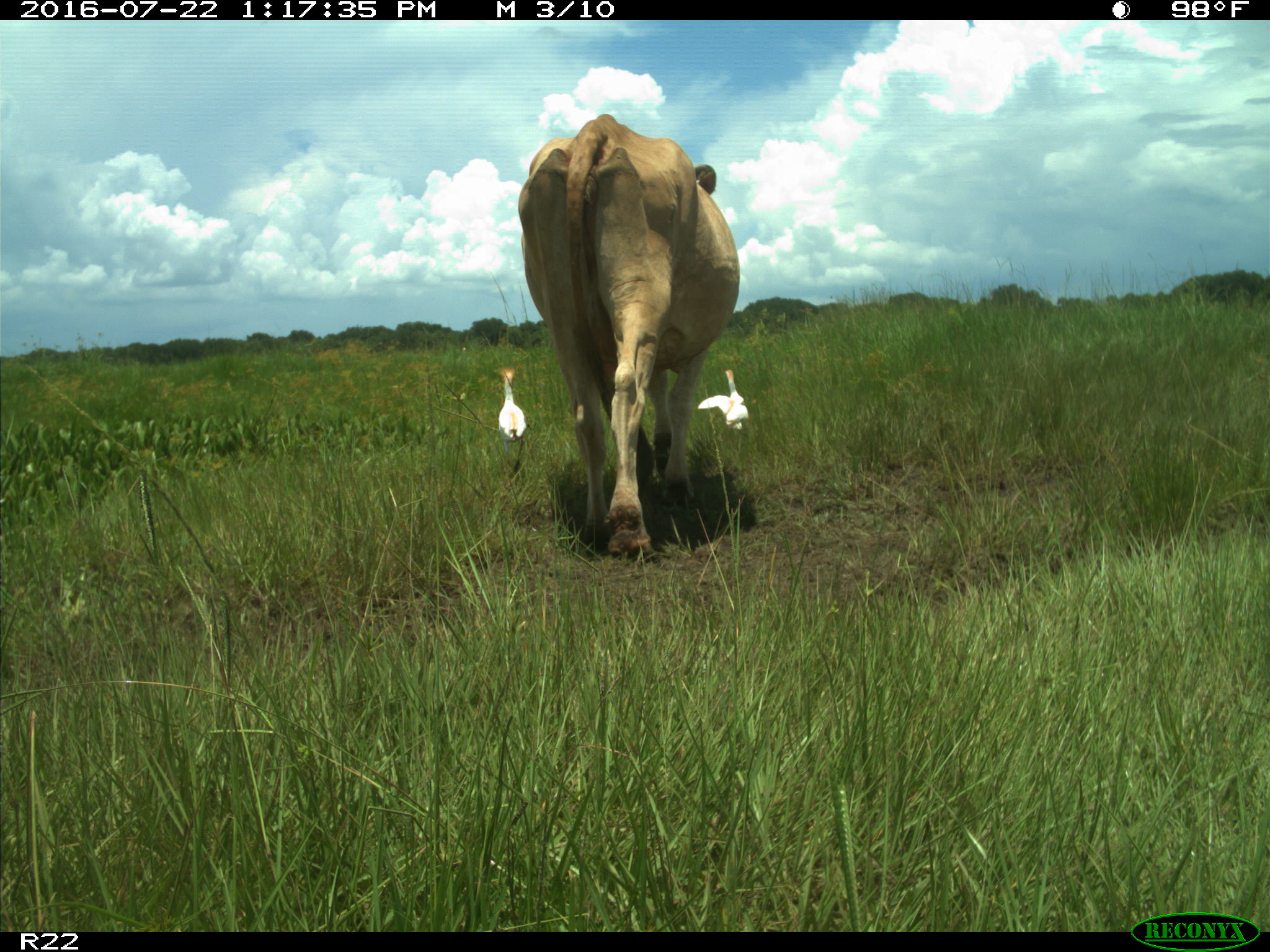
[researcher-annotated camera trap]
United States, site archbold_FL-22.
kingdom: Animalia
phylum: Chordata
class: Mammalia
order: Artiodactyla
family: Bovidae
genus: Bos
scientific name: Bos taurus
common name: domestic cow